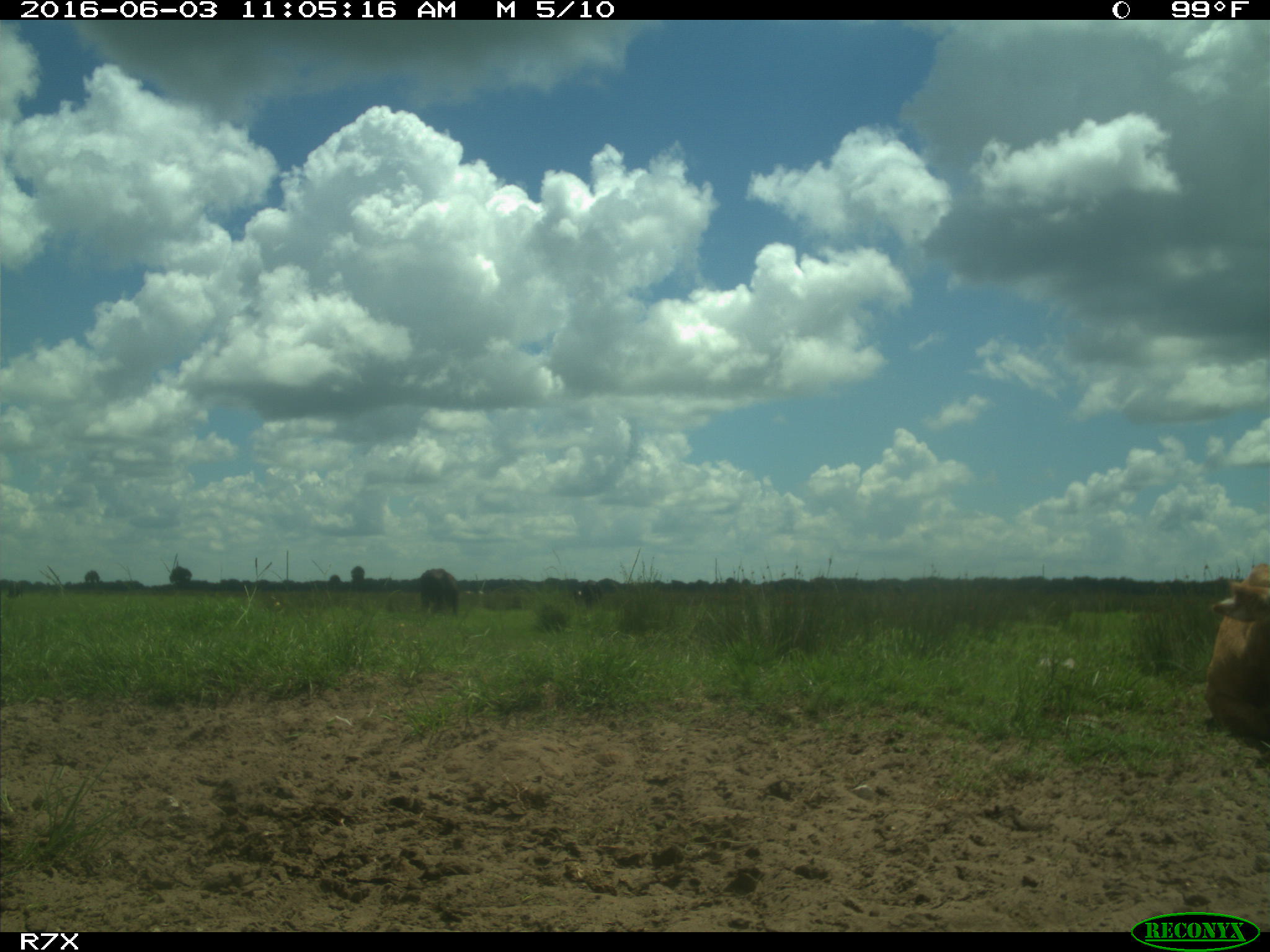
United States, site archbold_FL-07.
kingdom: Animalia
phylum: Chordata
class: Mammalia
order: Artiodactyla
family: Bovidae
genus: Bos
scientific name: Bos taurus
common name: domestic cow